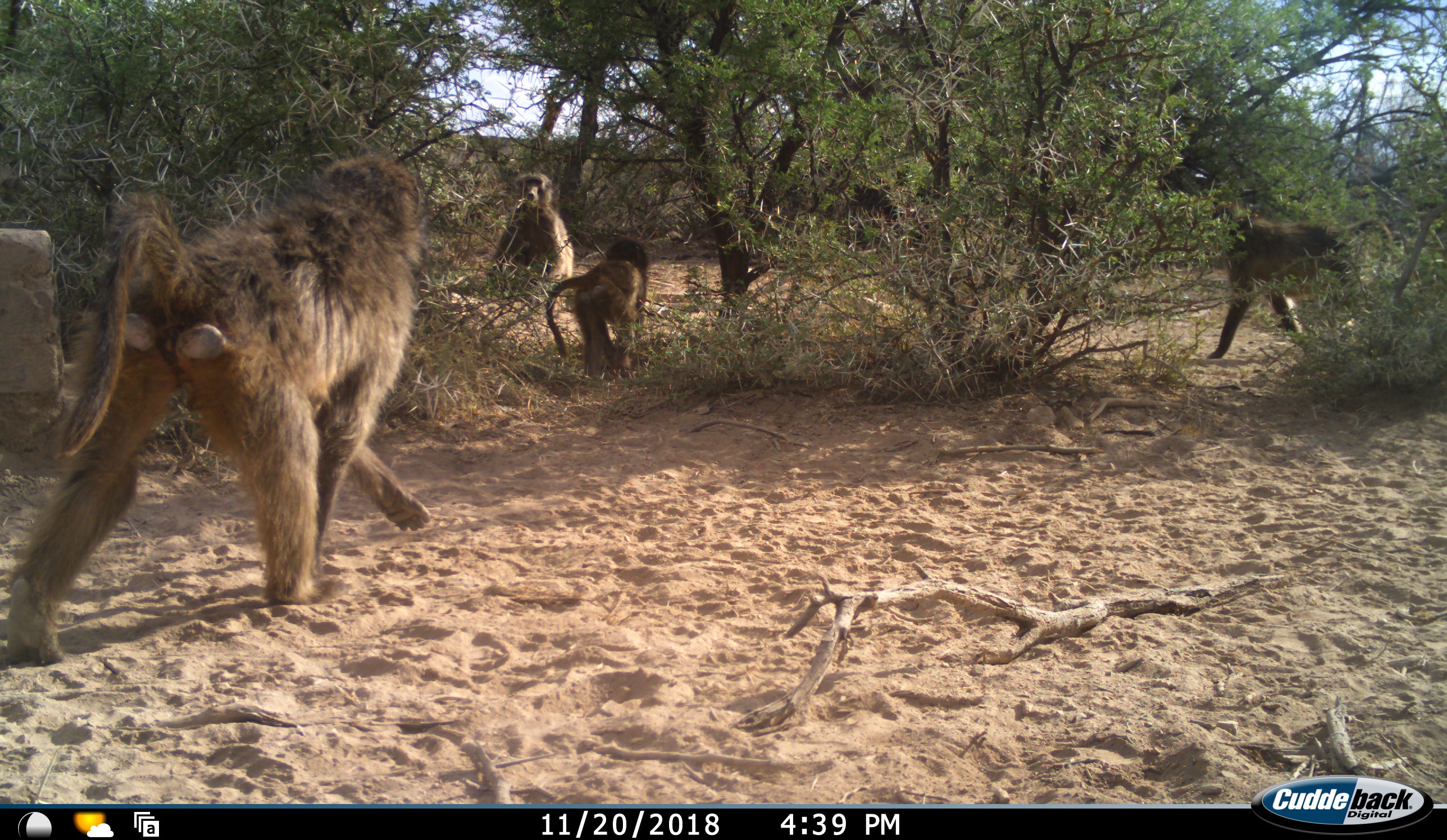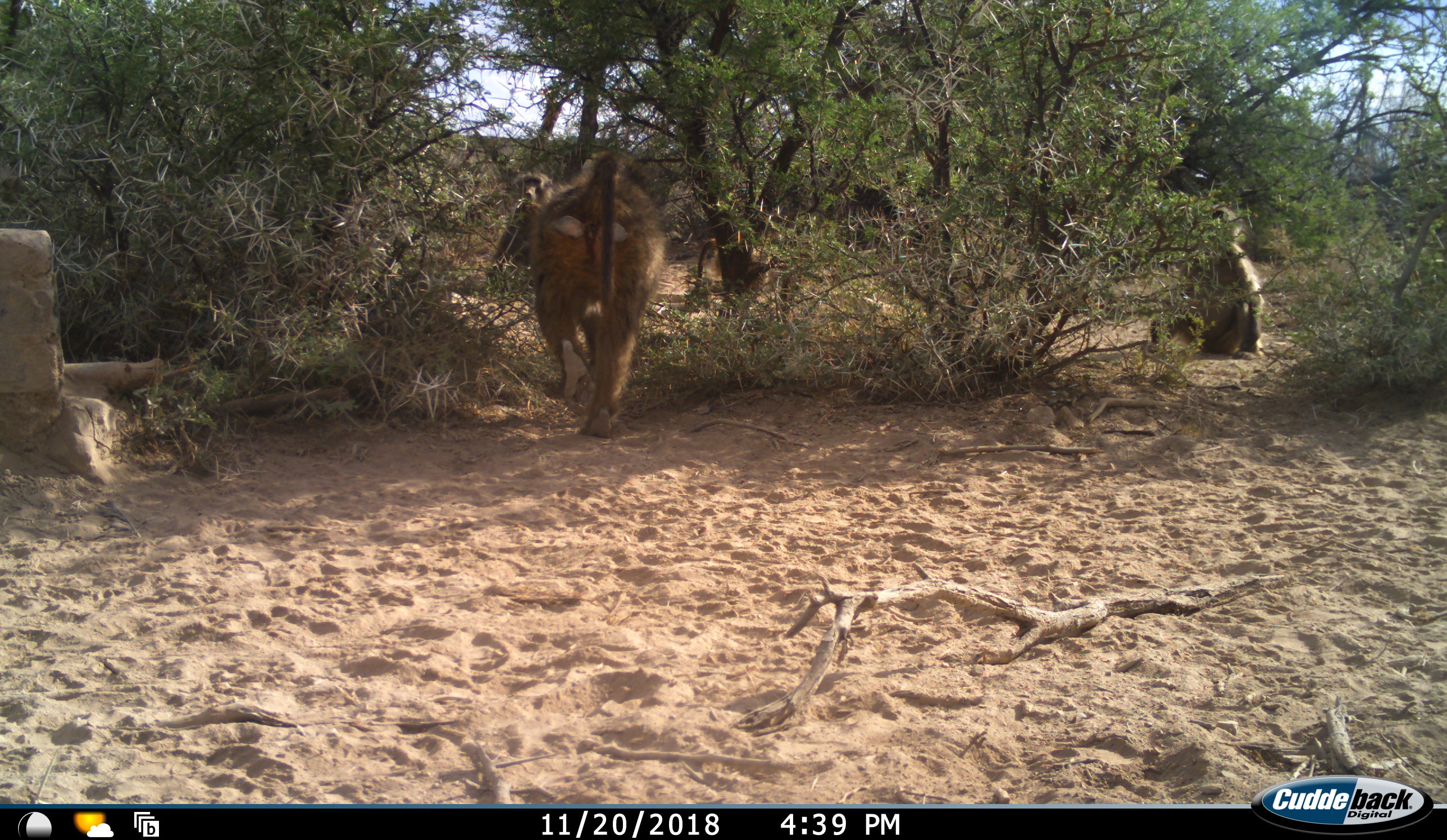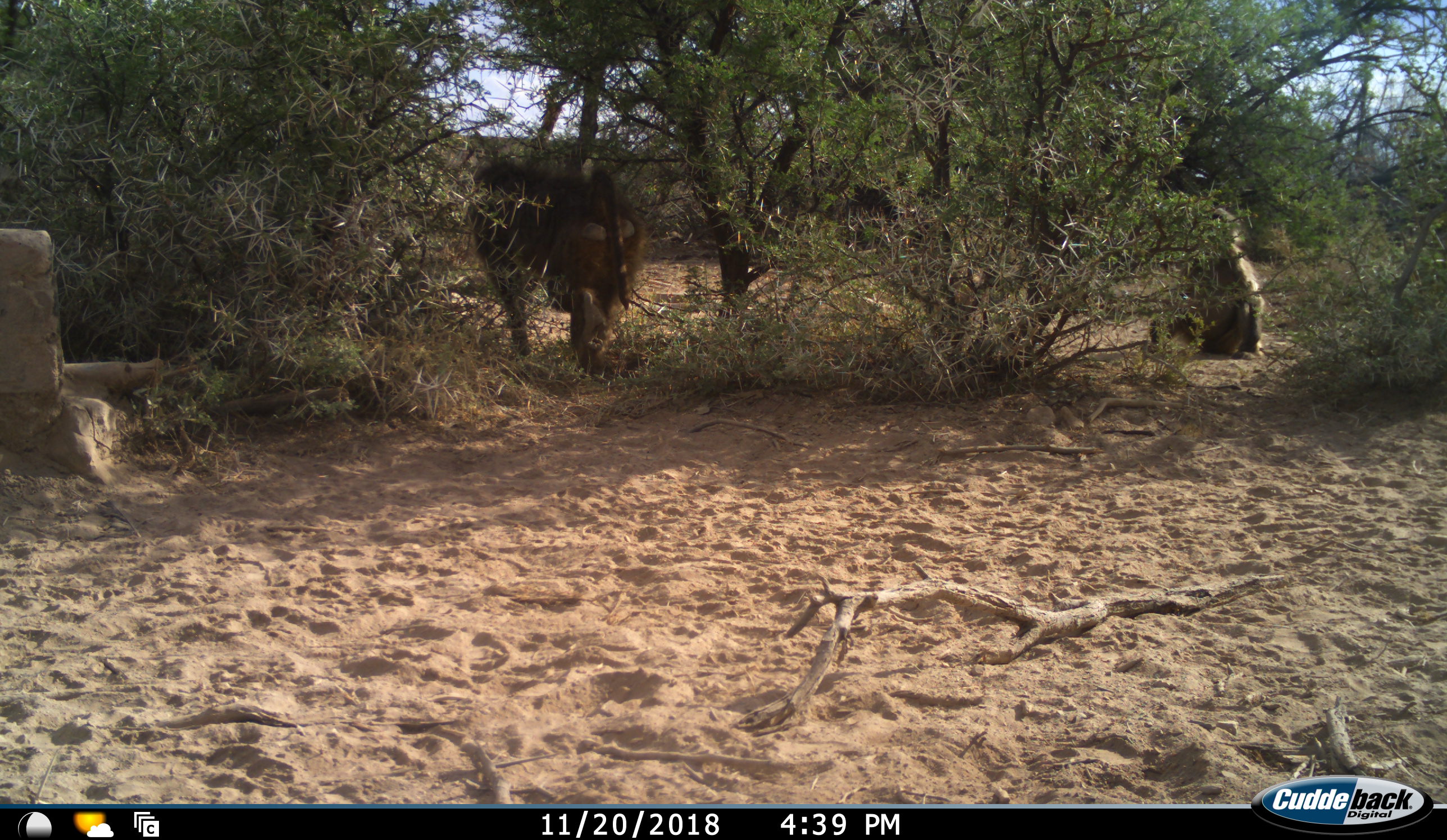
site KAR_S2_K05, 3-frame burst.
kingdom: Animalia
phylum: Chordata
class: Mammalia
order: Primates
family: Cercopithecidae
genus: Papio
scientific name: Papio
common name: baboon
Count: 4.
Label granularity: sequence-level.